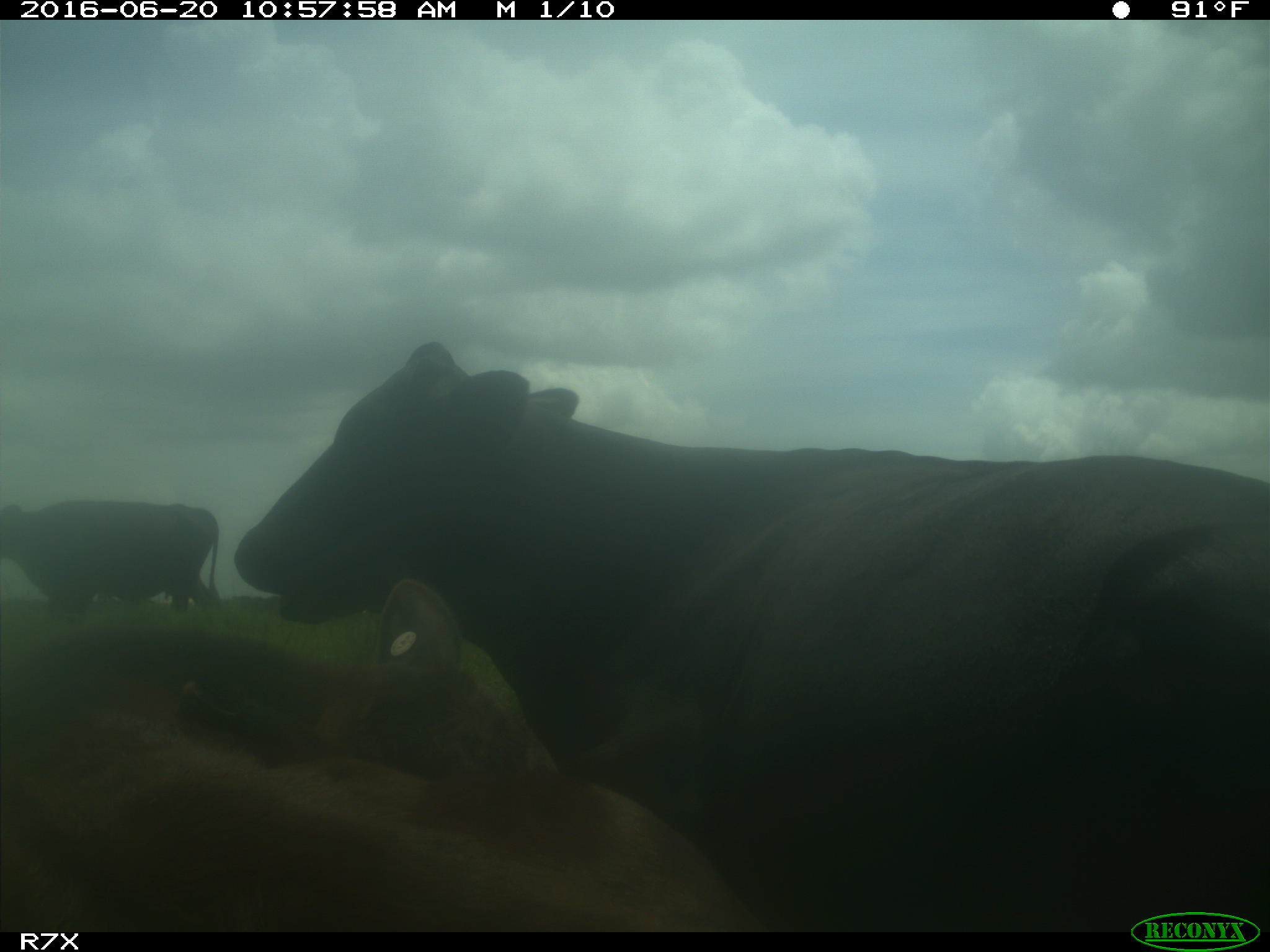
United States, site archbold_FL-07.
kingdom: Animalia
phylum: Chordata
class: Mammalia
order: Artiodactyla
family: Bovidae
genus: Bos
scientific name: Bos taurus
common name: domestic cow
Bos taurus (domestic cow).